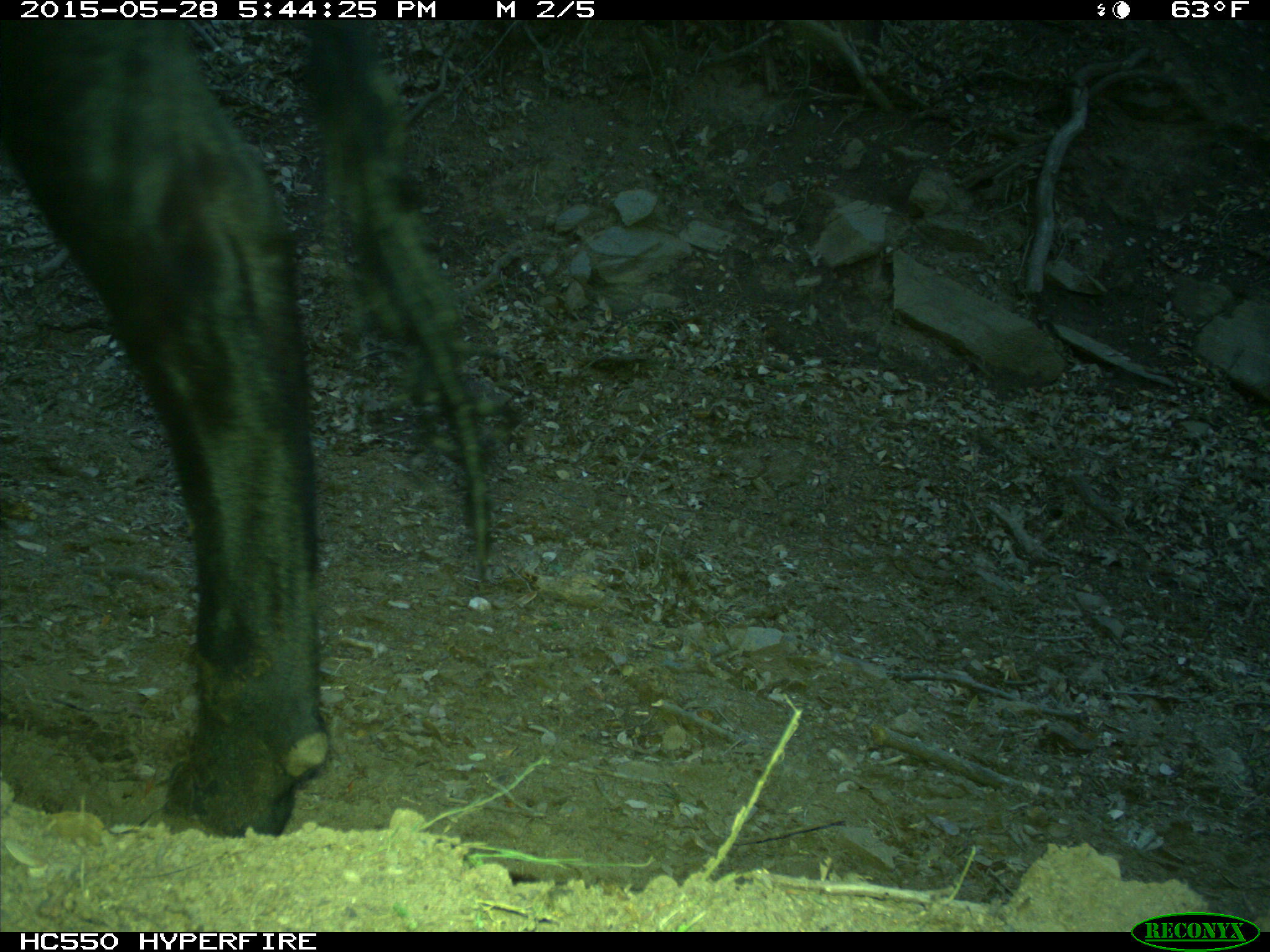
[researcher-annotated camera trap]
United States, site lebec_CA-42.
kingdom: Animalia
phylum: Chordata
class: Mammalia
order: Artiodactyla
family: Bovidae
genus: Bos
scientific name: Bos taurus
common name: domestic cow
Bos taurus (domestic cow).